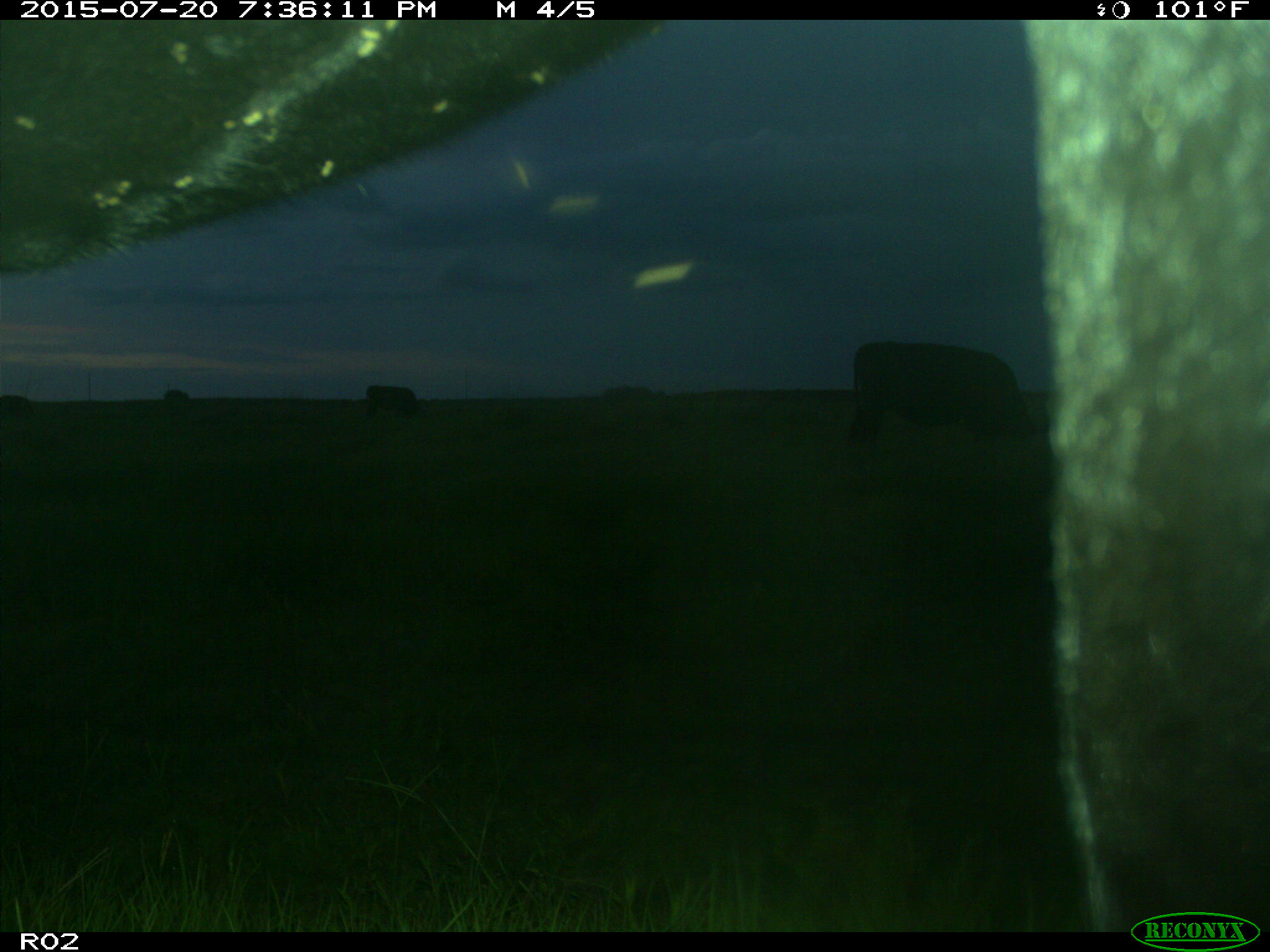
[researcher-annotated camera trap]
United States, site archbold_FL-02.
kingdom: Animalia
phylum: Chordata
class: Mammalia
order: Artiodactyla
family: Bovidae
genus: Bos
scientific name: Bos taurus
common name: domestic cow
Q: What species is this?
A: Bos taurus (domestic cow).